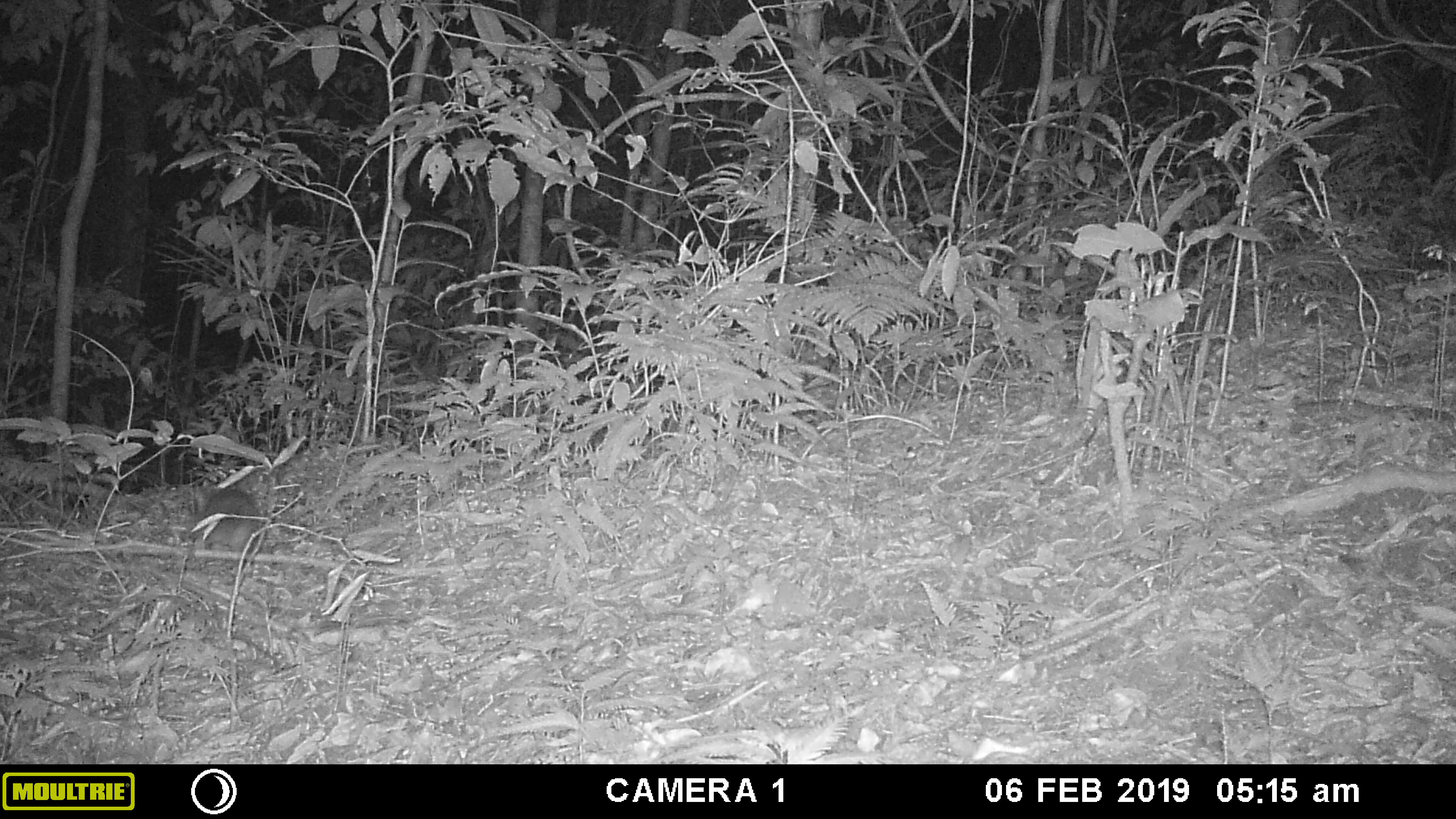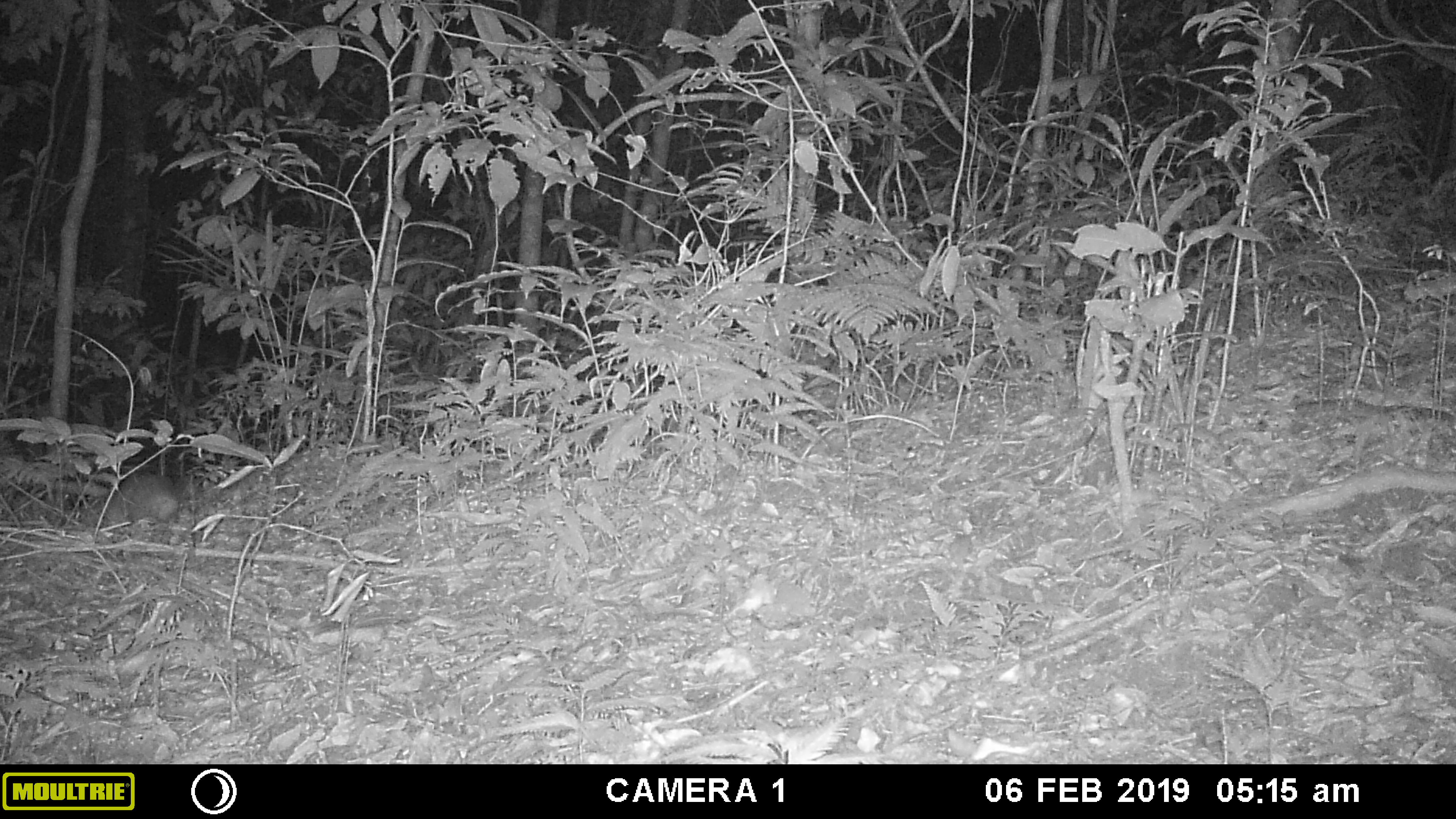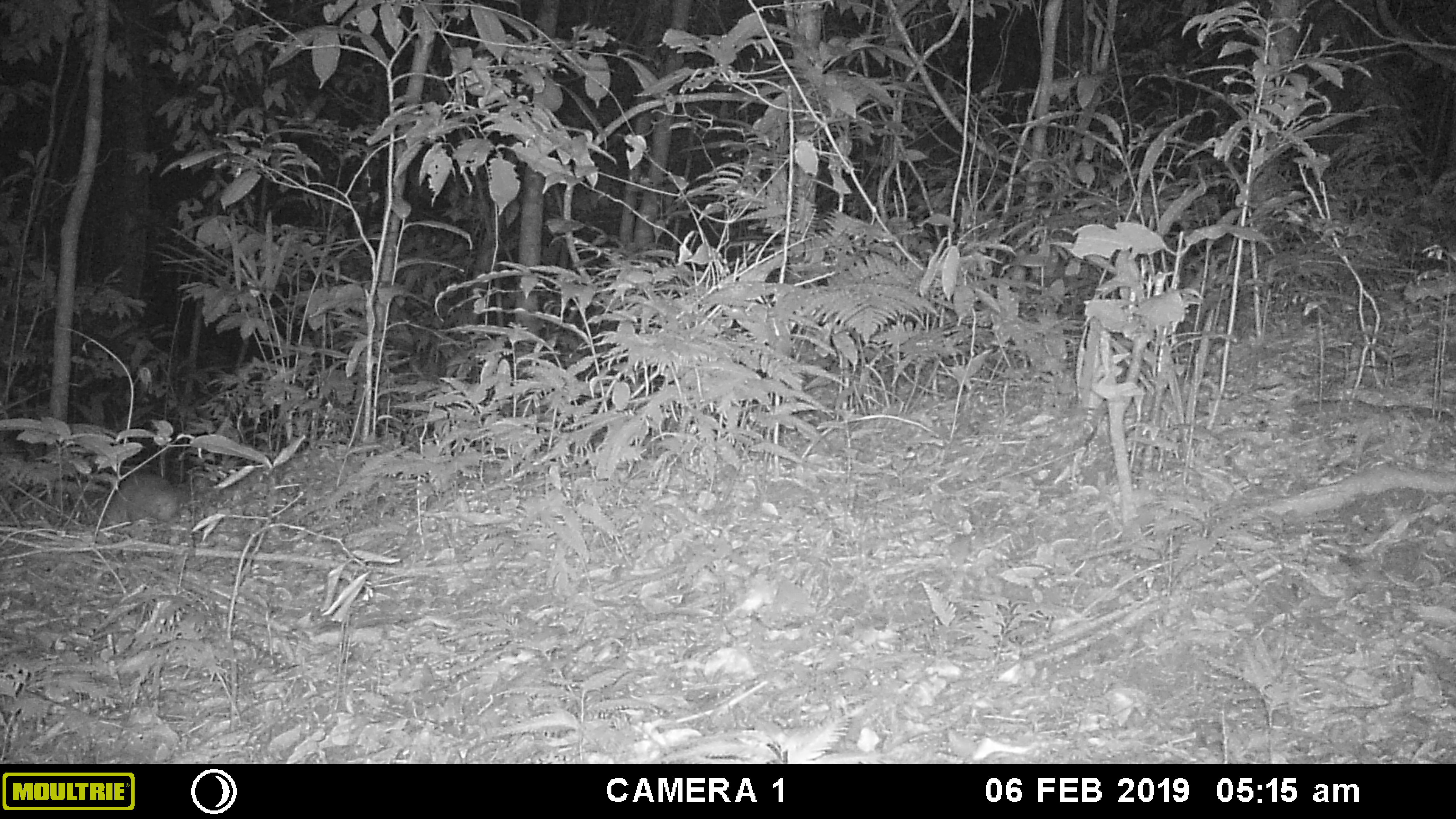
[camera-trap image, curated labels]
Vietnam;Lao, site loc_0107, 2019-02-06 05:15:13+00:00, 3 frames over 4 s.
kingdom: Animalia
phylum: Chordata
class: Mammalia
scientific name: Mammalia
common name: mammal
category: unidentified small mammal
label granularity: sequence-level